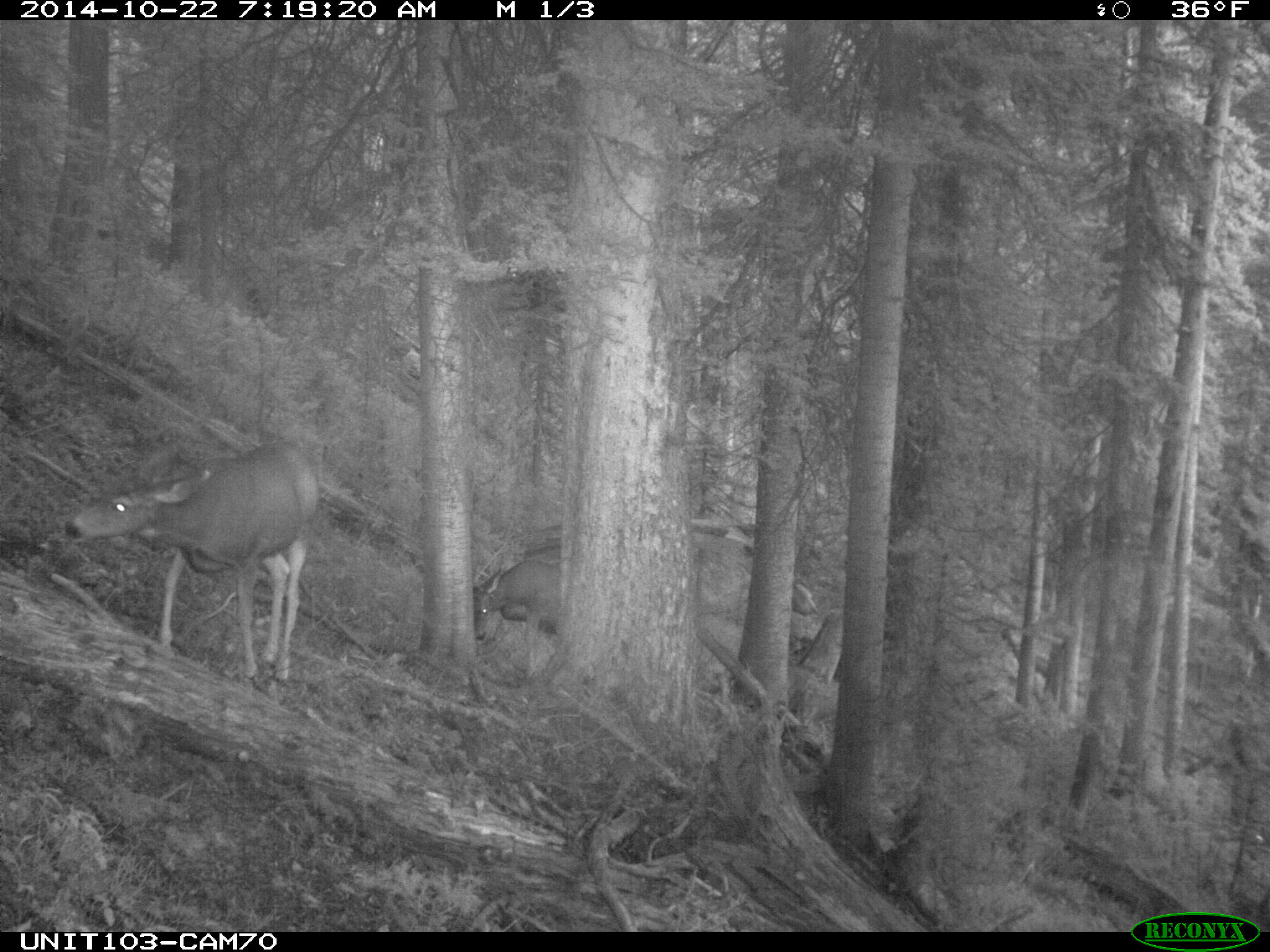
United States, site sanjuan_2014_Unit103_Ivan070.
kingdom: Animalia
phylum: Chordata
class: Mammalia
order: Artiodactyla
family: Cervidae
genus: Odocoileus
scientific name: Odocoileus hemionus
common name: mule deer